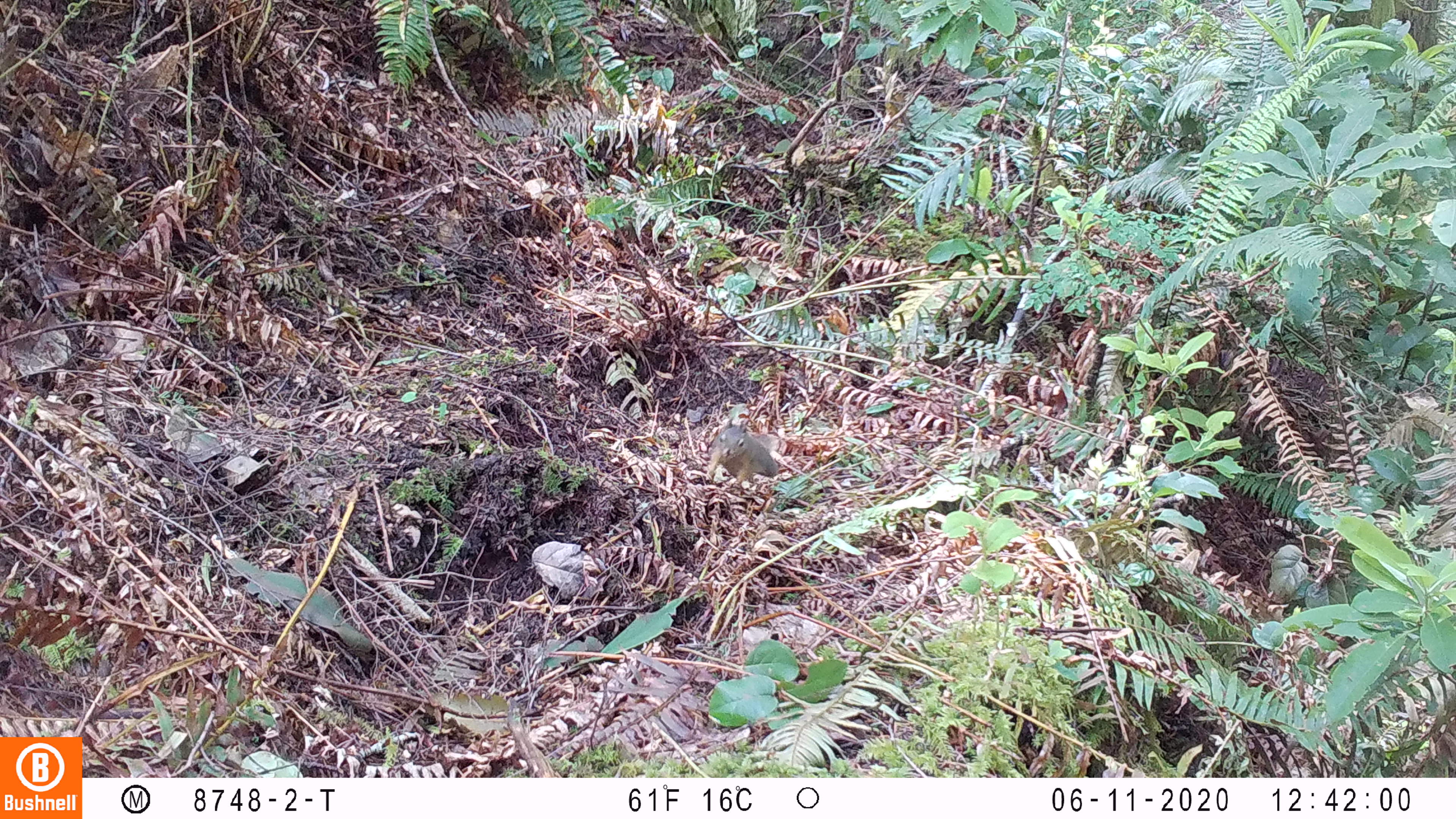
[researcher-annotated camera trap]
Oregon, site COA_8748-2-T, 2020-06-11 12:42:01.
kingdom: Animalia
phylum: Chordata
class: Mammalia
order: Rodentia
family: Sciuridae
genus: Tamiasciurus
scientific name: Tamiasciurus douglasii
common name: douglas squirrel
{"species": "douglas squirrel (Tamiasciurus douglasii)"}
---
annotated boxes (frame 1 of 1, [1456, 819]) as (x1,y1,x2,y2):
douglas squirrel: (699,418,777,496)